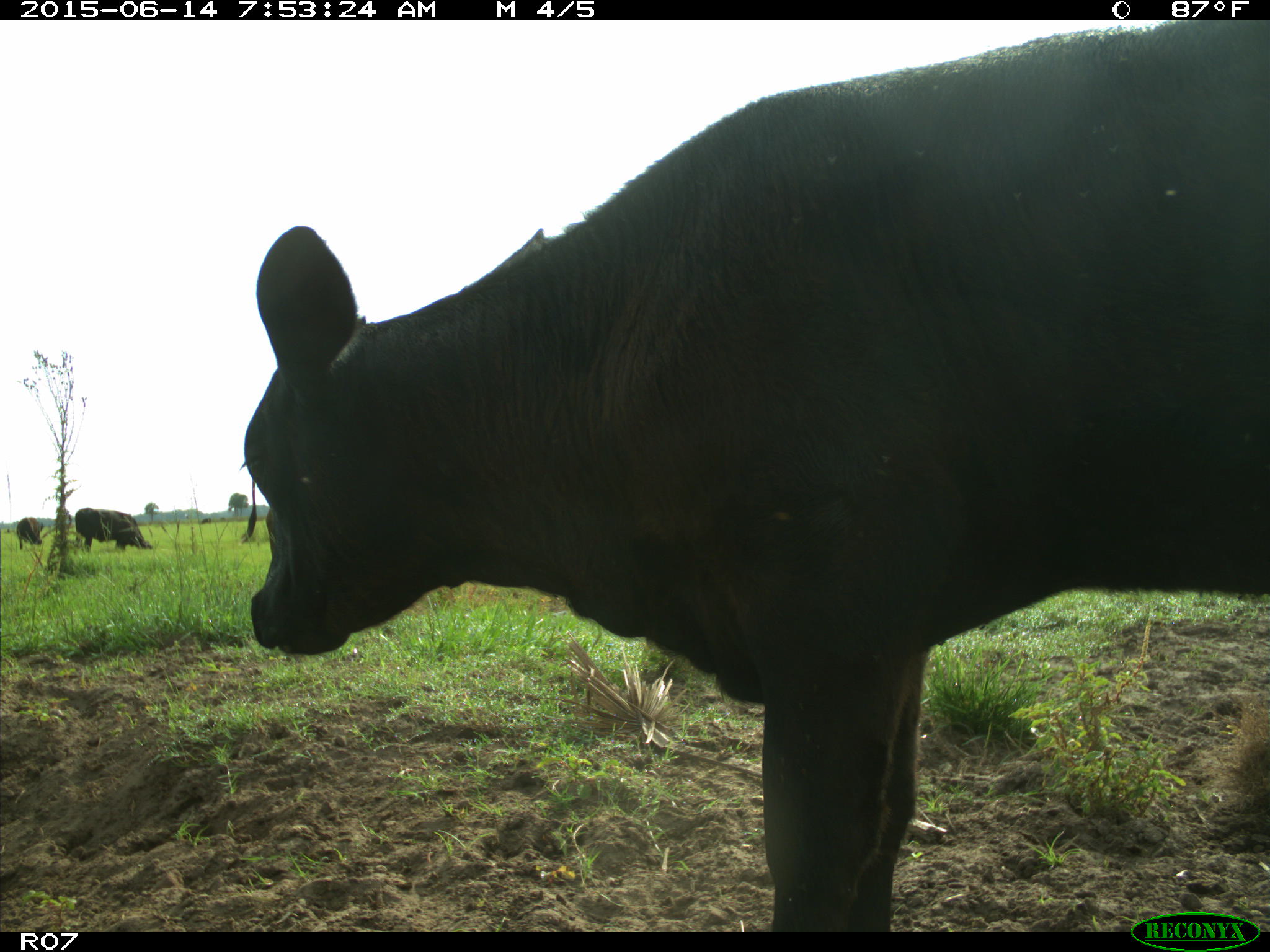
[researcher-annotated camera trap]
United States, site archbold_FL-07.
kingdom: Animalia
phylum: Chordata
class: Mammalia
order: Artiodactyla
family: Bovidae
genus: Bos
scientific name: Bos taurus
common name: domestic cow